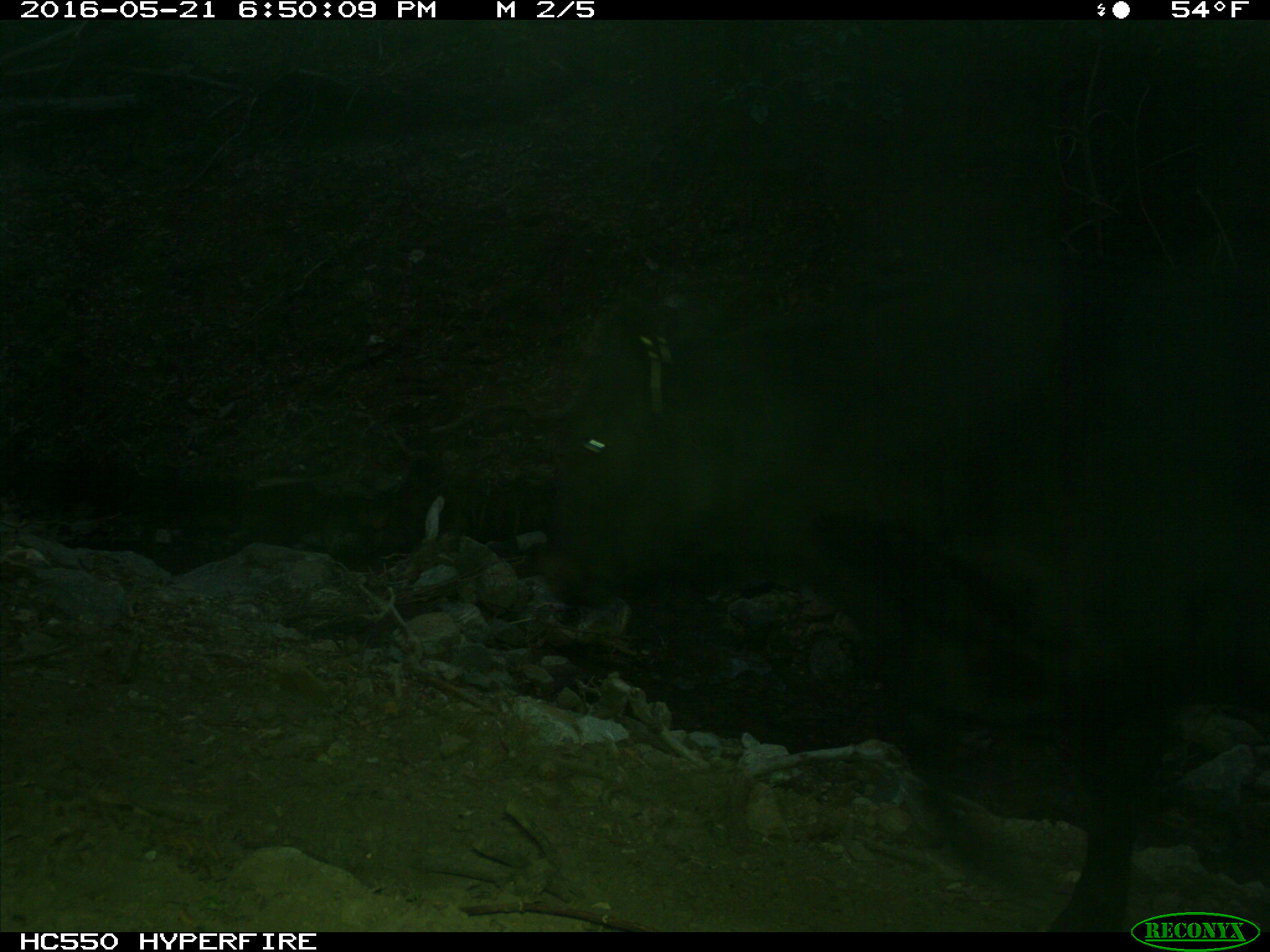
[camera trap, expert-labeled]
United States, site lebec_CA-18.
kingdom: Animalia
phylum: Chordata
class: Mammalia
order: Artiodactyla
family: Bovidae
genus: Bos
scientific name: Bos taurus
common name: domestic cow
Bos taurus (domestic cow).